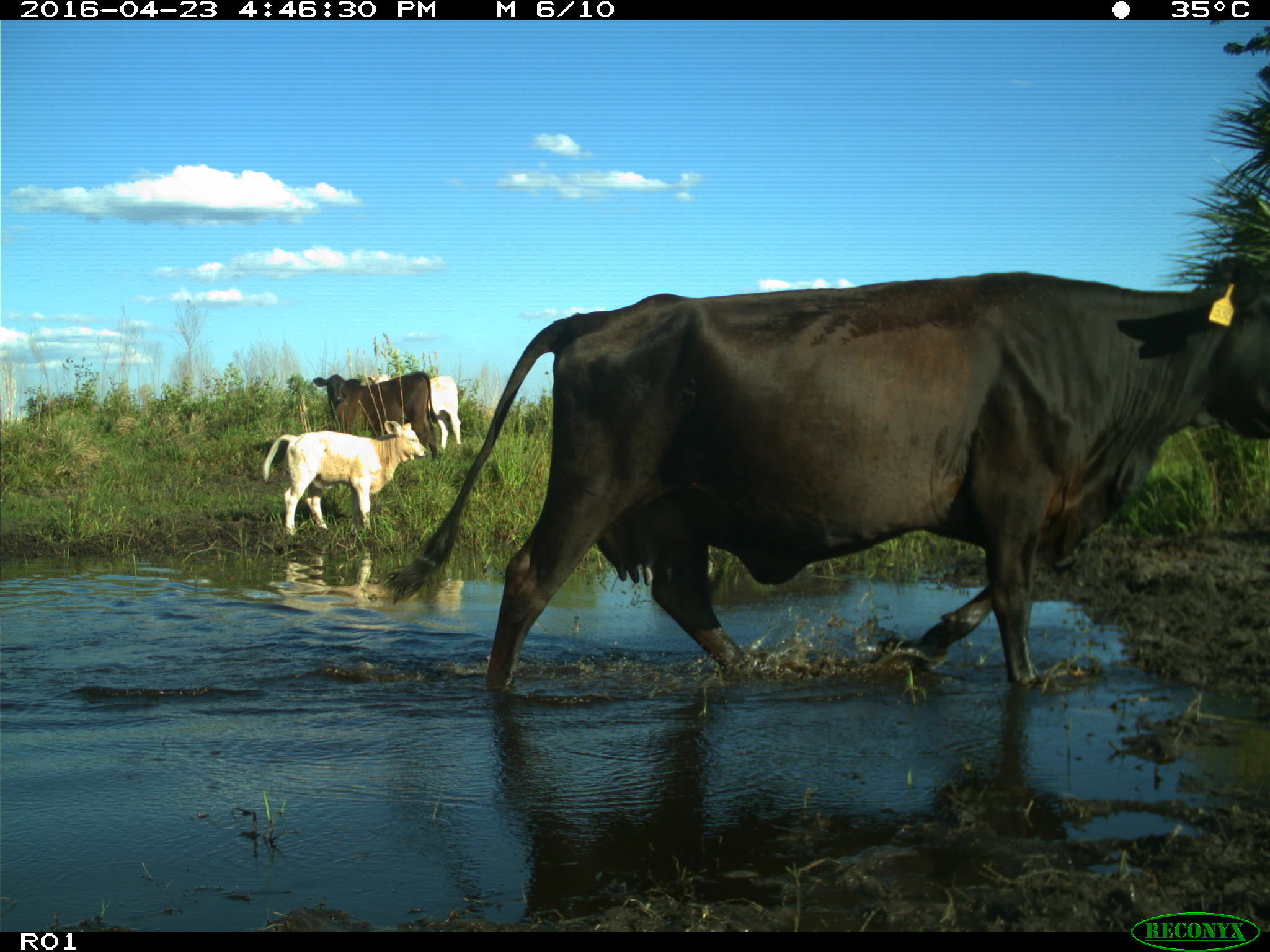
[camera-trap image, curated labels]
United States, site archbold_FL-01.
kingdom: Animalia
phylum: Chordata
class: Mammalia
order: Artiodactyla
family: Bovidae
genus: Bos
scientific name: Bos taurus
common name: domestic cow